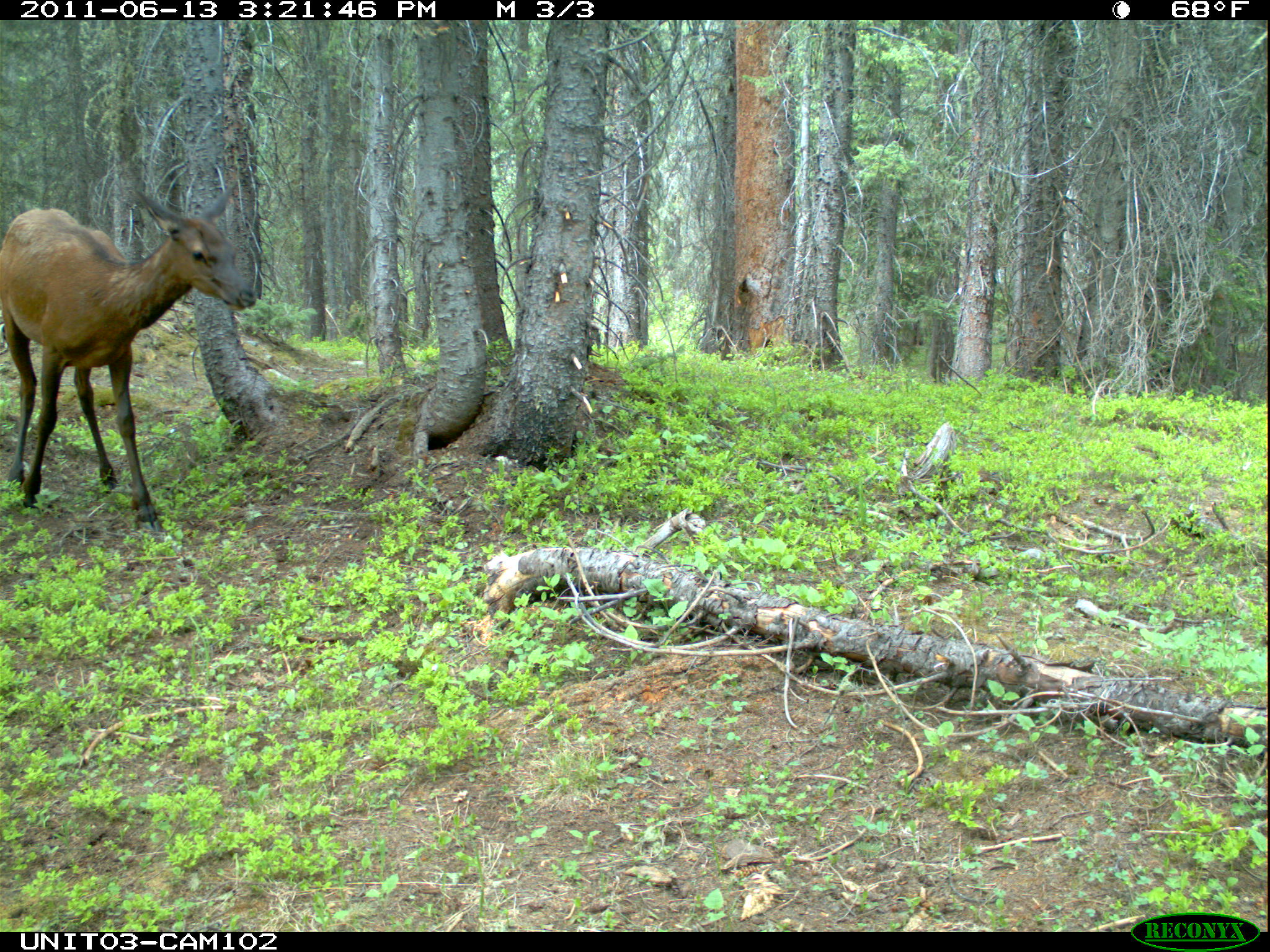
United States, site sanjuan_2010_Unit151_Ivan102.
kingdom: Animalia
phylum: Chordata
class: Mammalia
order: Artiodactyla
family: Cervidae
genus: Cervus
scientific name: Cervus elaphus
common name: red deer